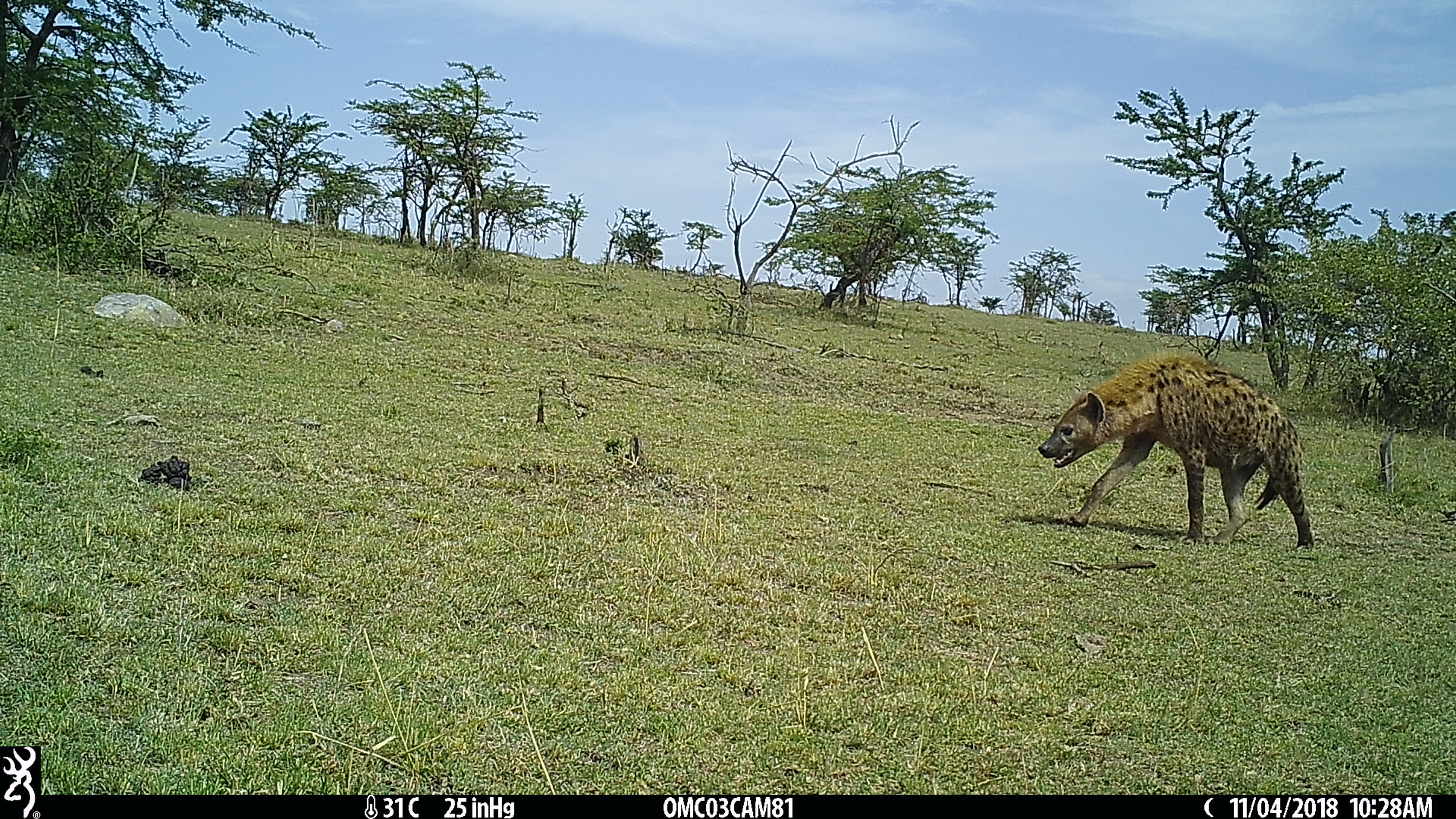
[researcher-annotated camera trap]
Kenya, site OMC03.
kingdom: Animalia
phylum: Chordata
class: Mammalia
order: Carnivora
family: Hyaenidae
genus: Crocuta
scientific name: Crocuta crocuta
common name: spotted hyena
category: hyena spotted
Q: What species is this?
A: Hyena spotted (spotted hyena) (Crocuta crocuta).